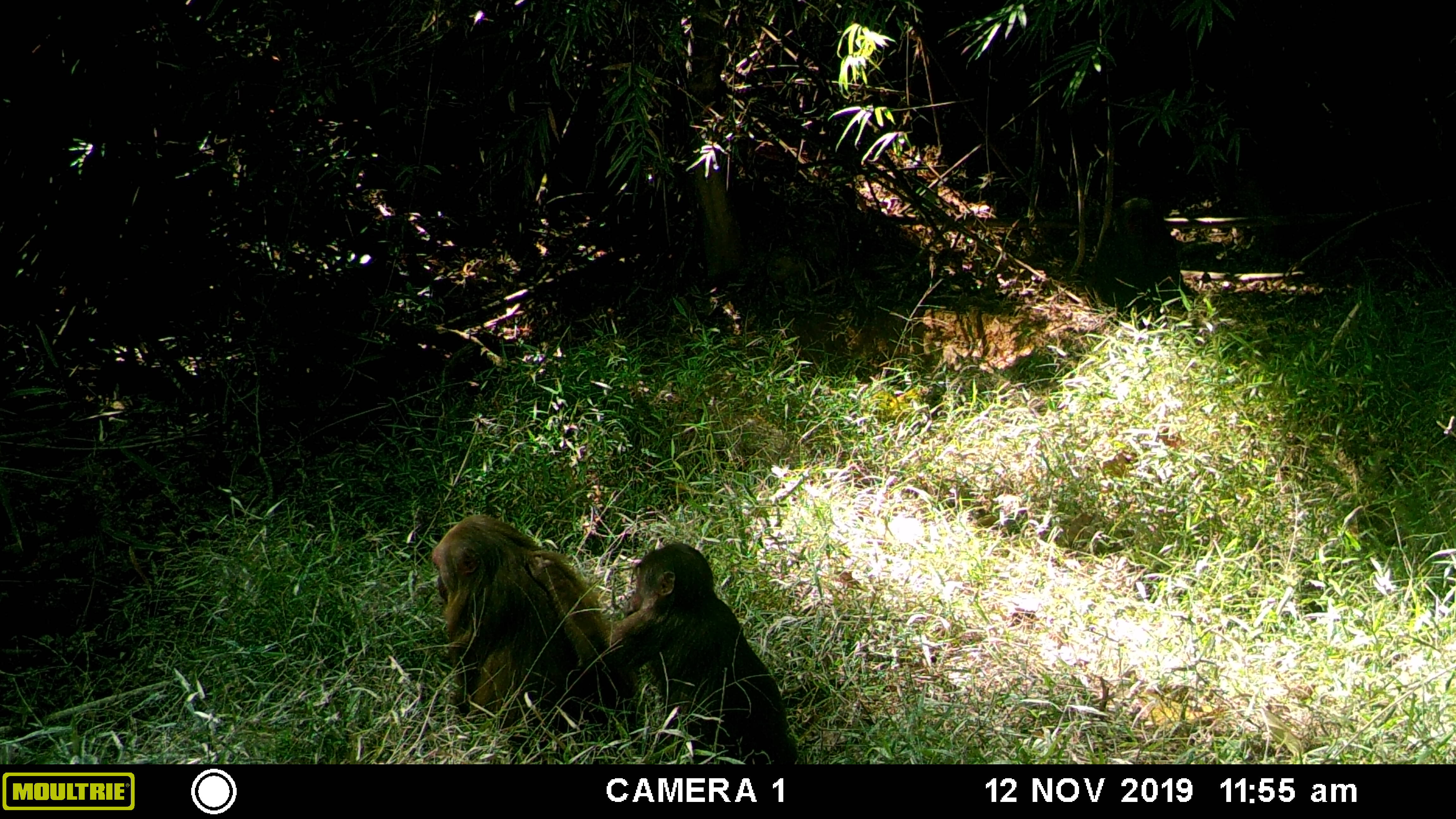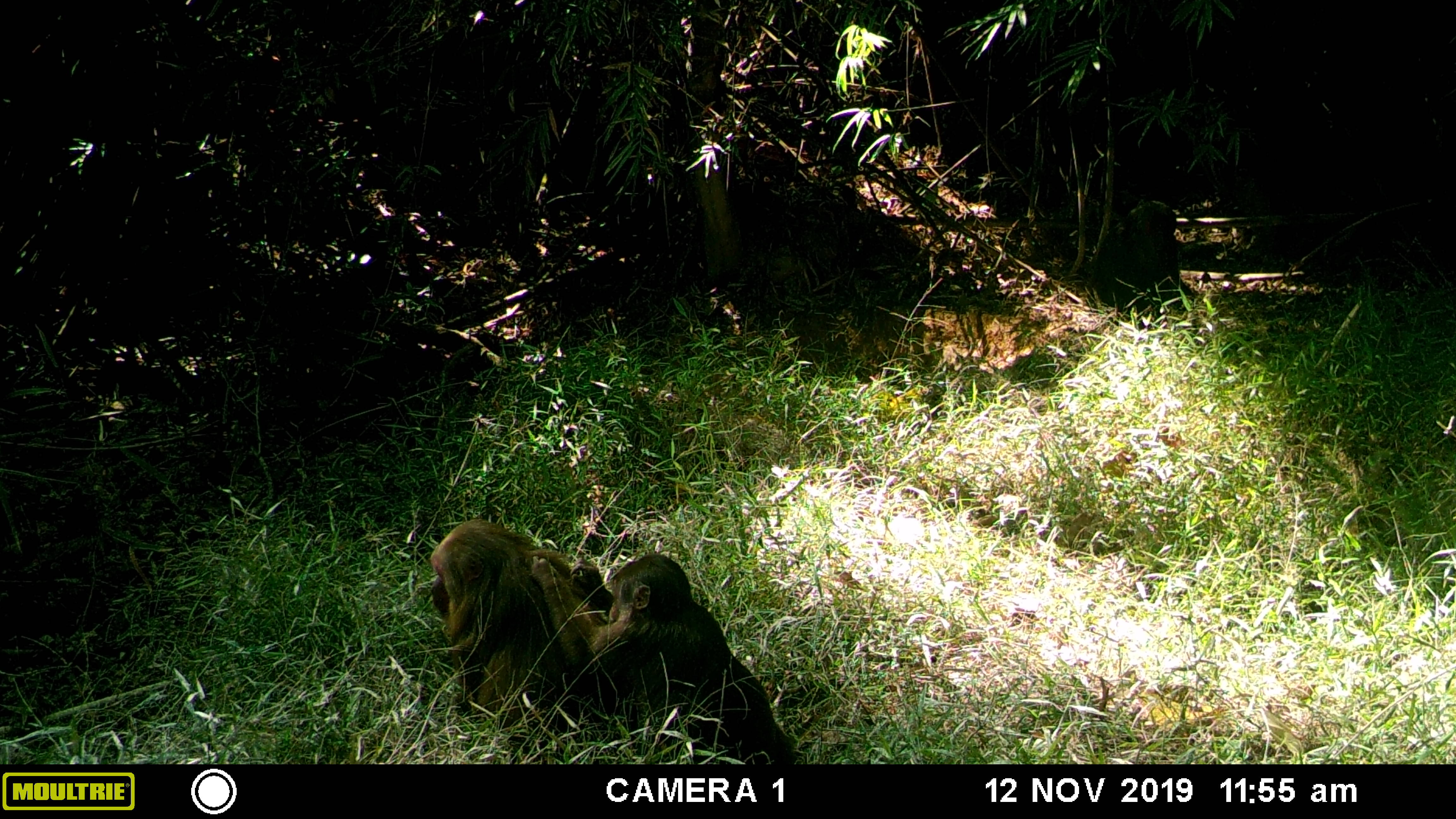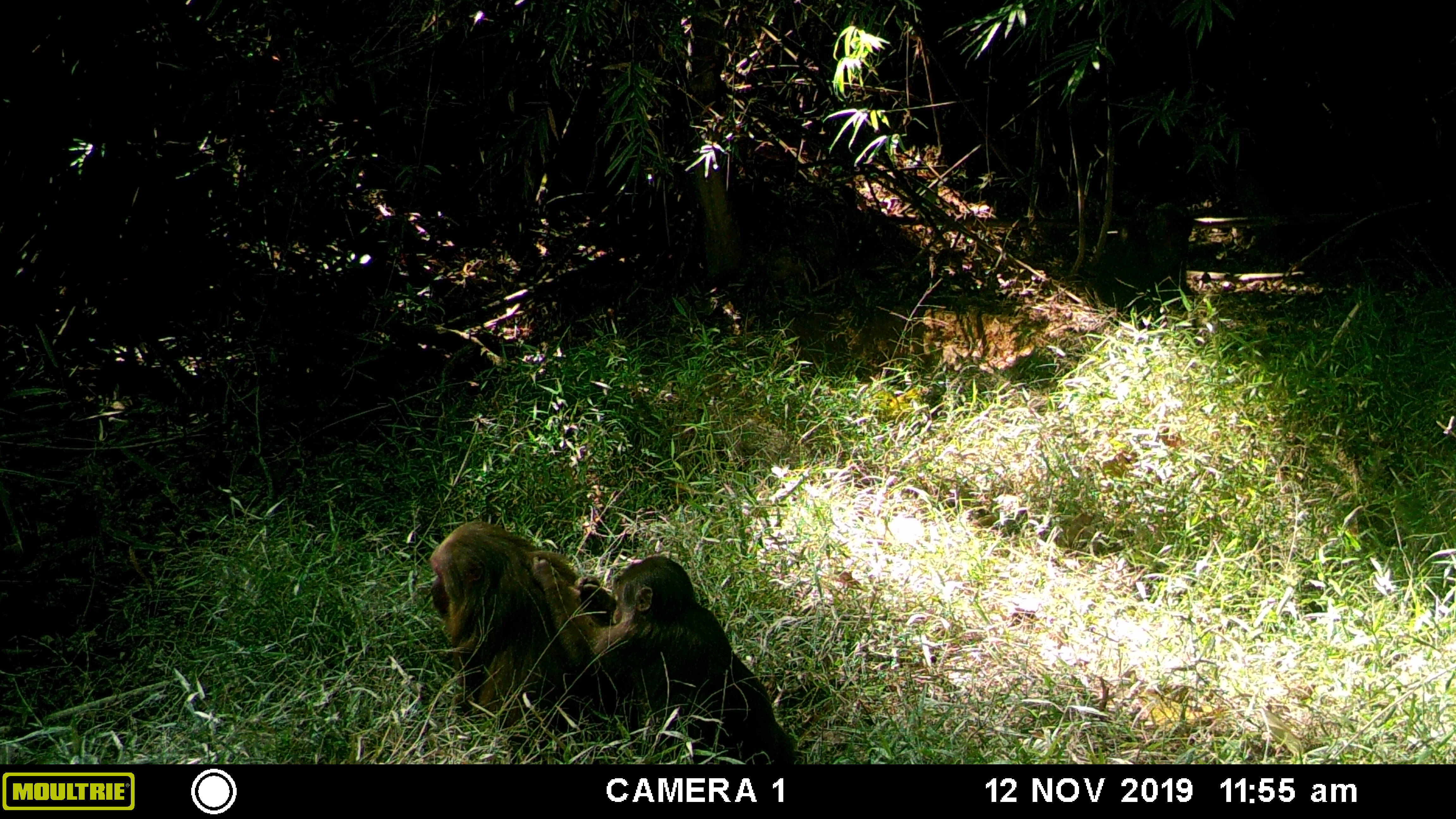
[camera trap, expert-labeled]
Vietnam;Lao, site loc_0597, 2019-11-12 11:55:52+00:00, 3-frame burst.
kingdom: Animalia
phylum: Chordata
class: Mammalia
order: Primates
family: Cercopithecidae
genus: Macaca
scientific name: Macaca arctoides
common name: stump-tailed macaque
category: stump tailed macaque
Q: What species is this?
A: Stump tailed macaque (stump-tailed macaque) (Macaca arctoides).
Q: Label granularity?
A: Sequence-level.